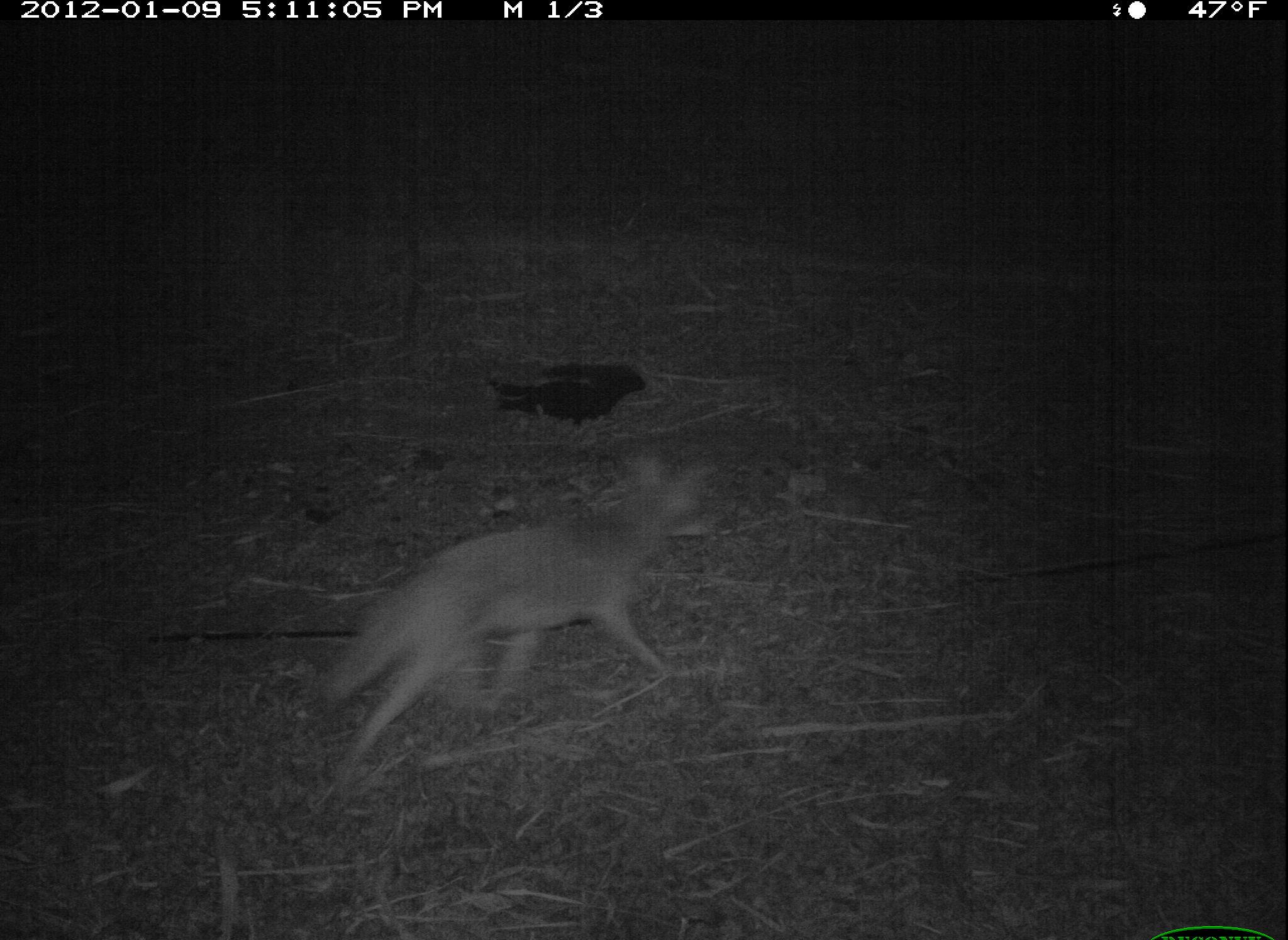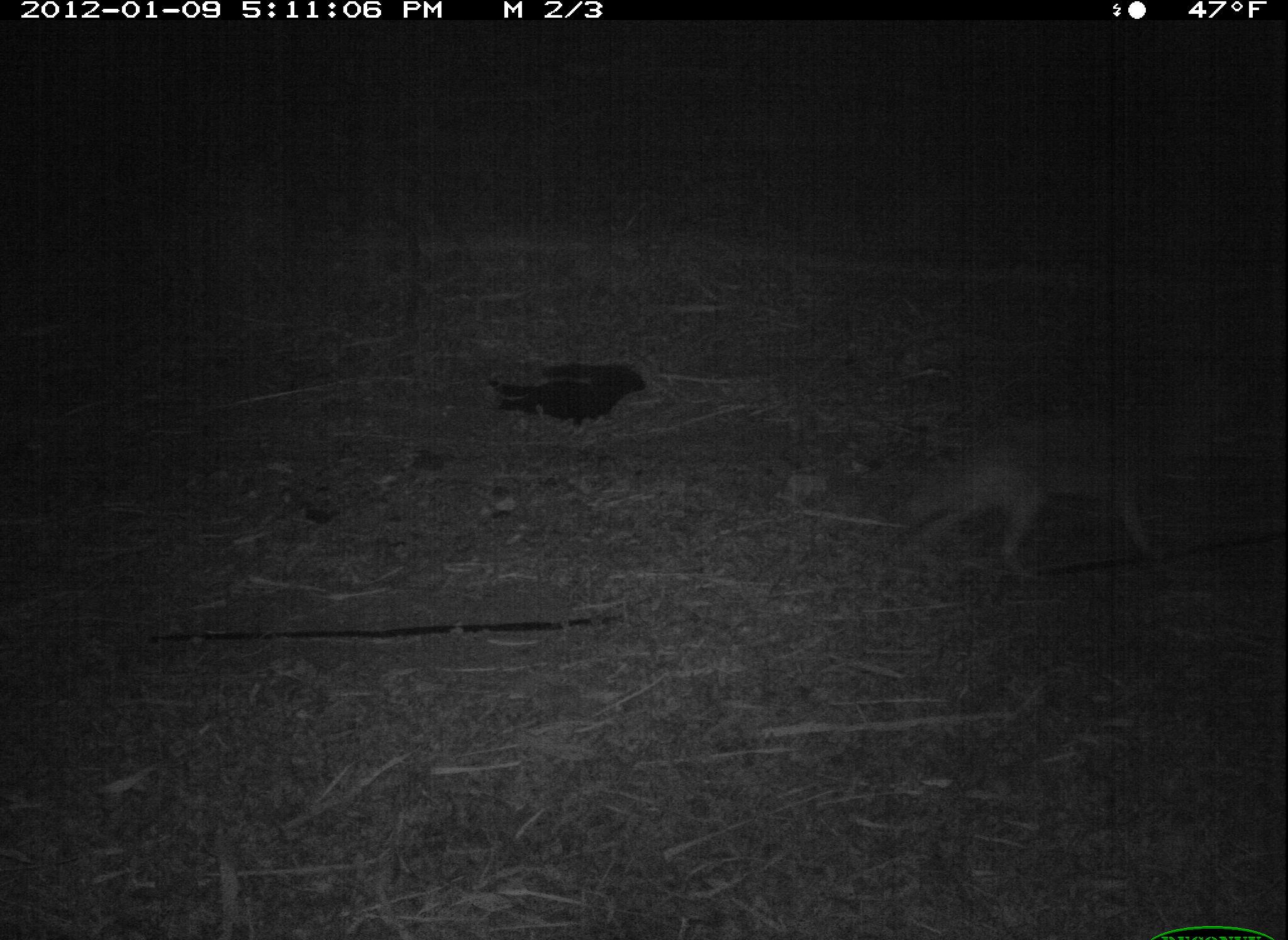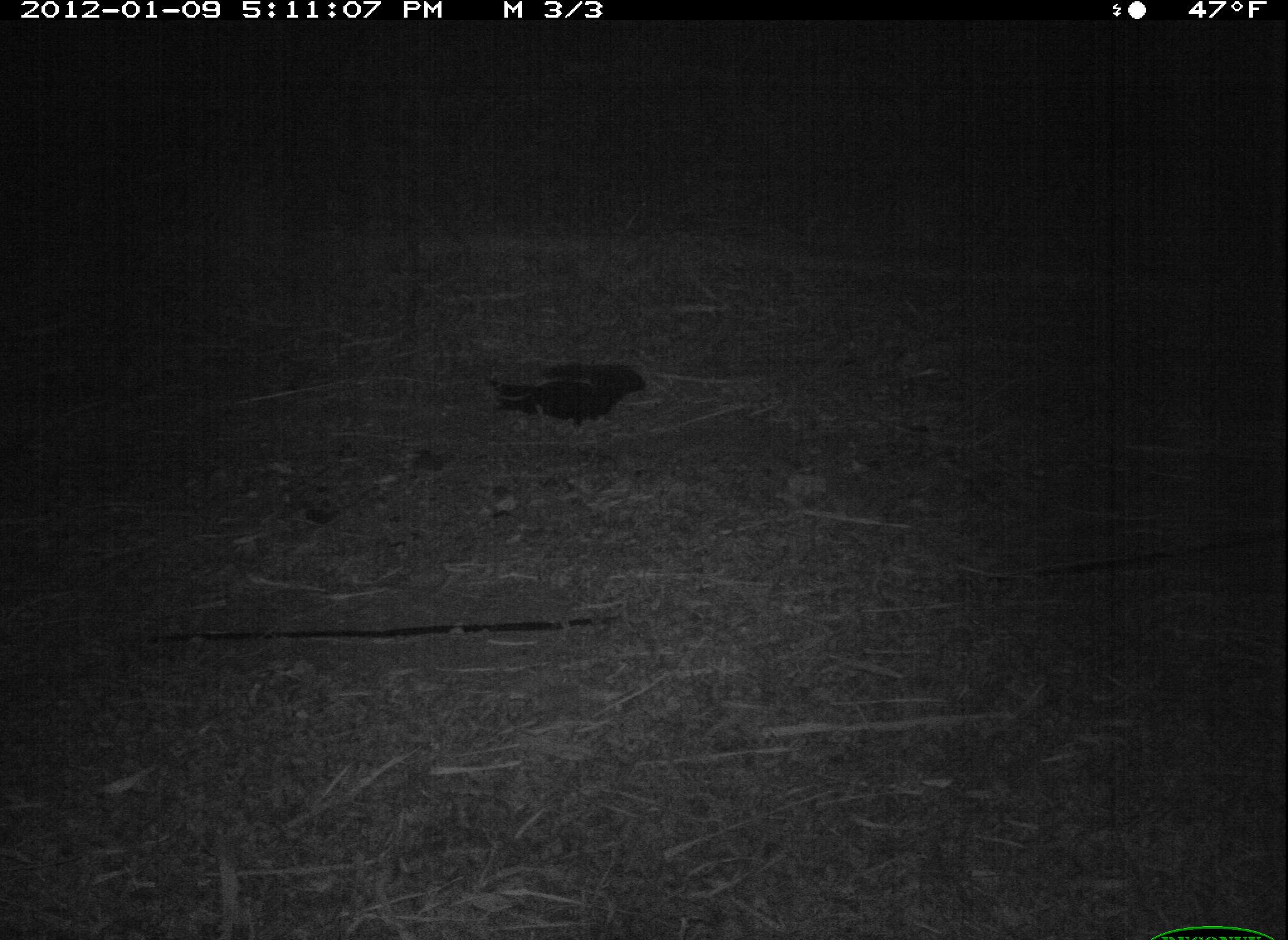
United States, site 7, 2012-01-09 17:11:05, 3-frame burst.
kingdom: Animalia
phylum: Chordata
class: Mammalia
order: Carnivora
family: Canidae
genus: Canis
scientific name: Canis latrans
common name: coyote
Coyote (Canis latrans).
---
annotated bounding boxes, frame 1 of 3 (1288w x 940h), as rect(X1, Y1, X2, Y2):
coyote: rect(312, 446, 734, 780)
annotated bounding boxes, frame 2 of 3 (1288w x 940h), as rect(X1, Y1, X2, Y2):
coyote: rect(898, 379, 1240, 591)